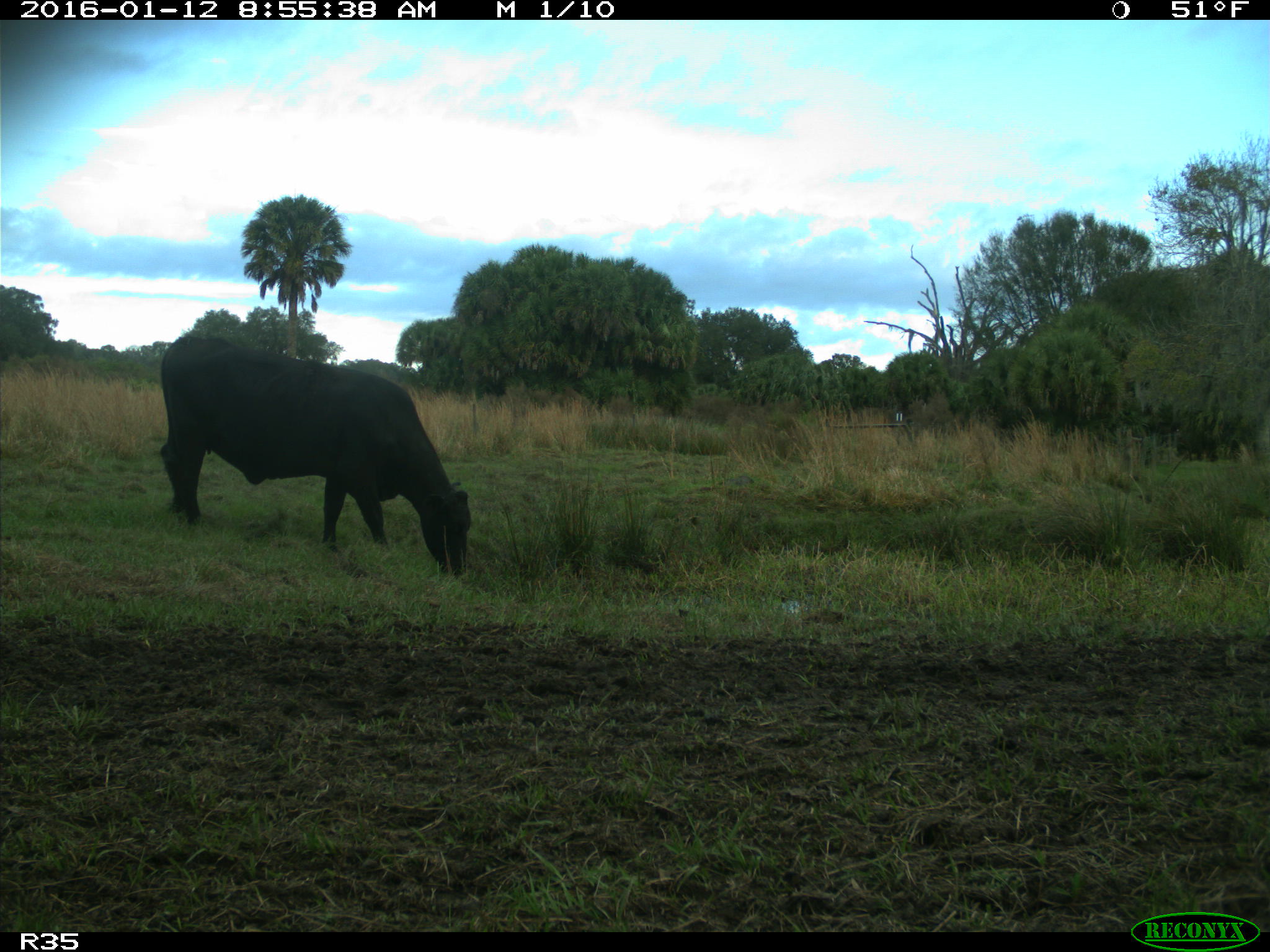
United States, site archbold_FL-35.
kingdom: Animalia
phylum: Chordata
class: Mammalia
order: Artiodactyla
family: Bovidae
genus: Bos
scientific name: Bos taurus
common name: domestic cow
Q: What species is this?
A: Bos taurus (domestic cow).